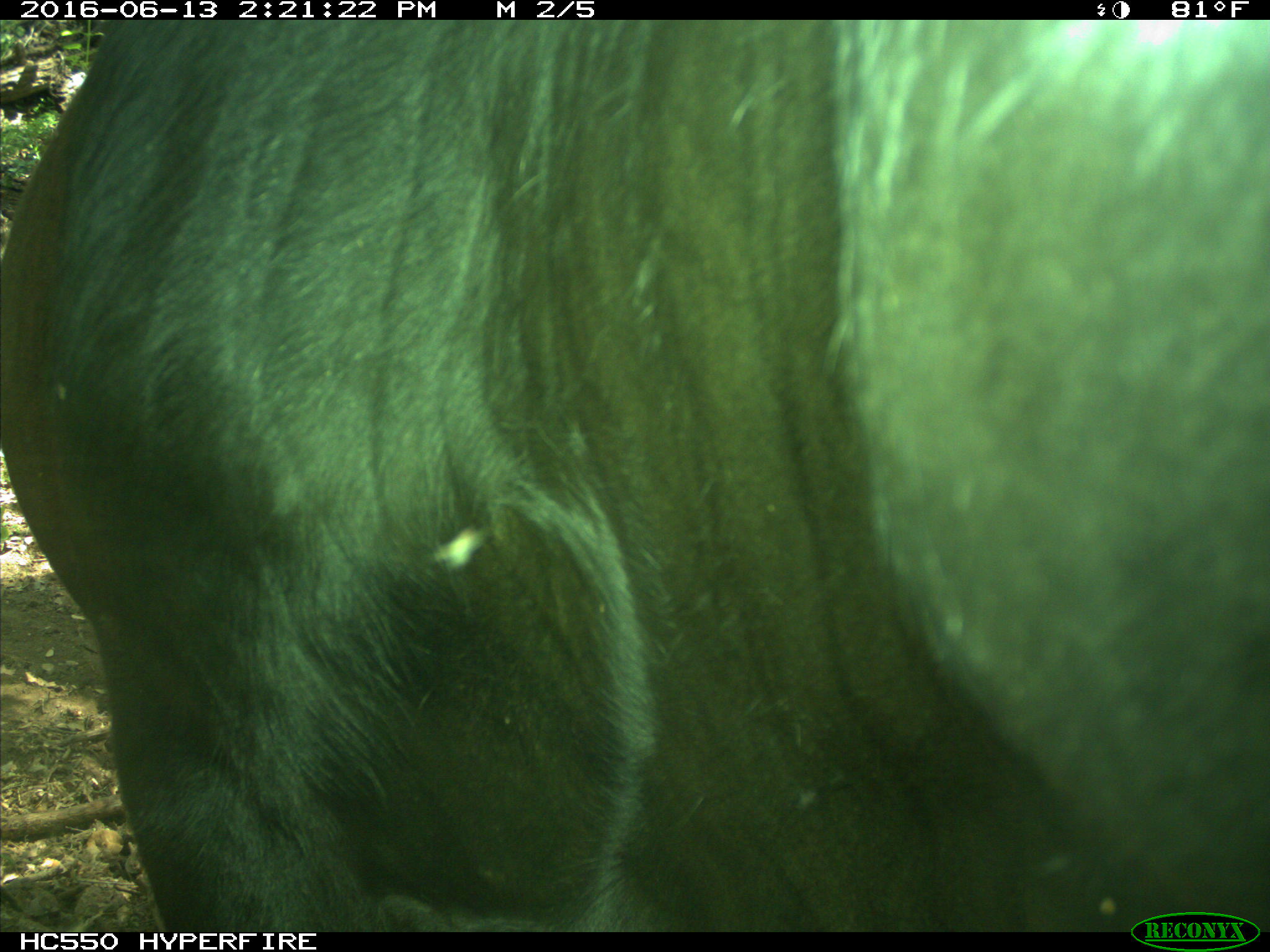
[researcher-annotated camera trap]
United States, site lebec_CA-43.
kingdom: Animalia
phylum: Chordata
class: Mammalia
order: Artiodactyla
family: Bovidae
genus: Bos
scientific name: Bos taurus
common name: domestic cow